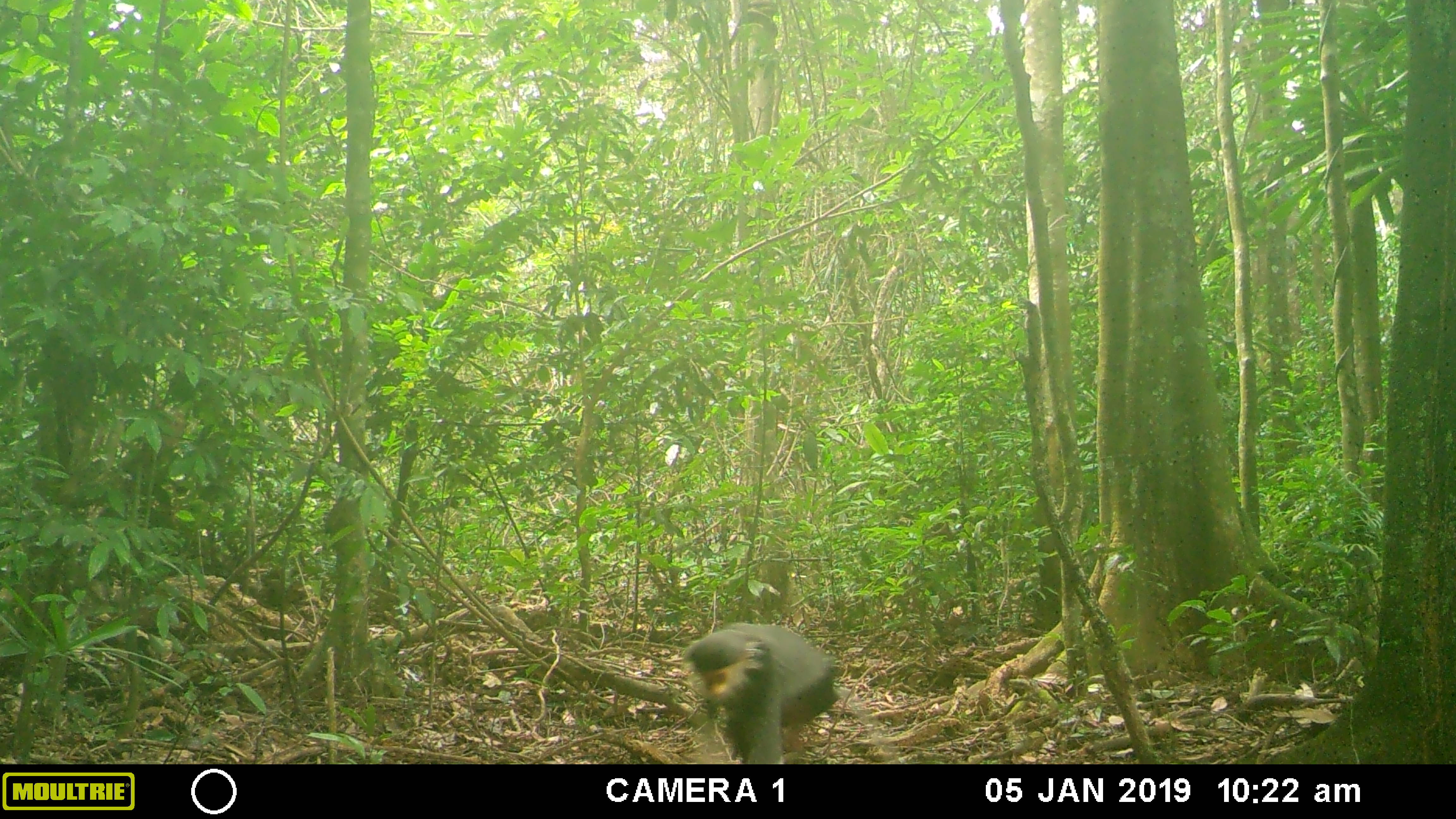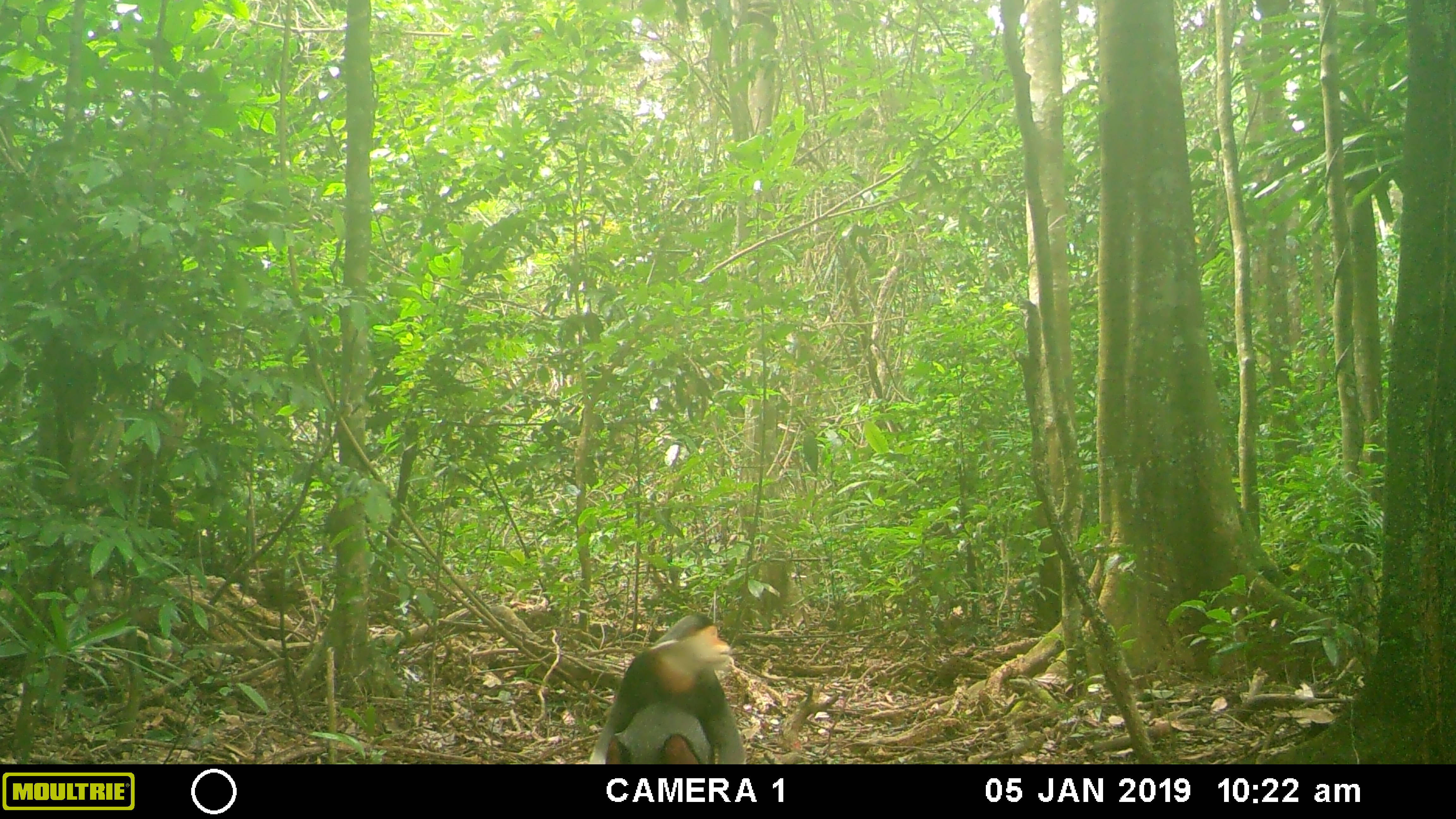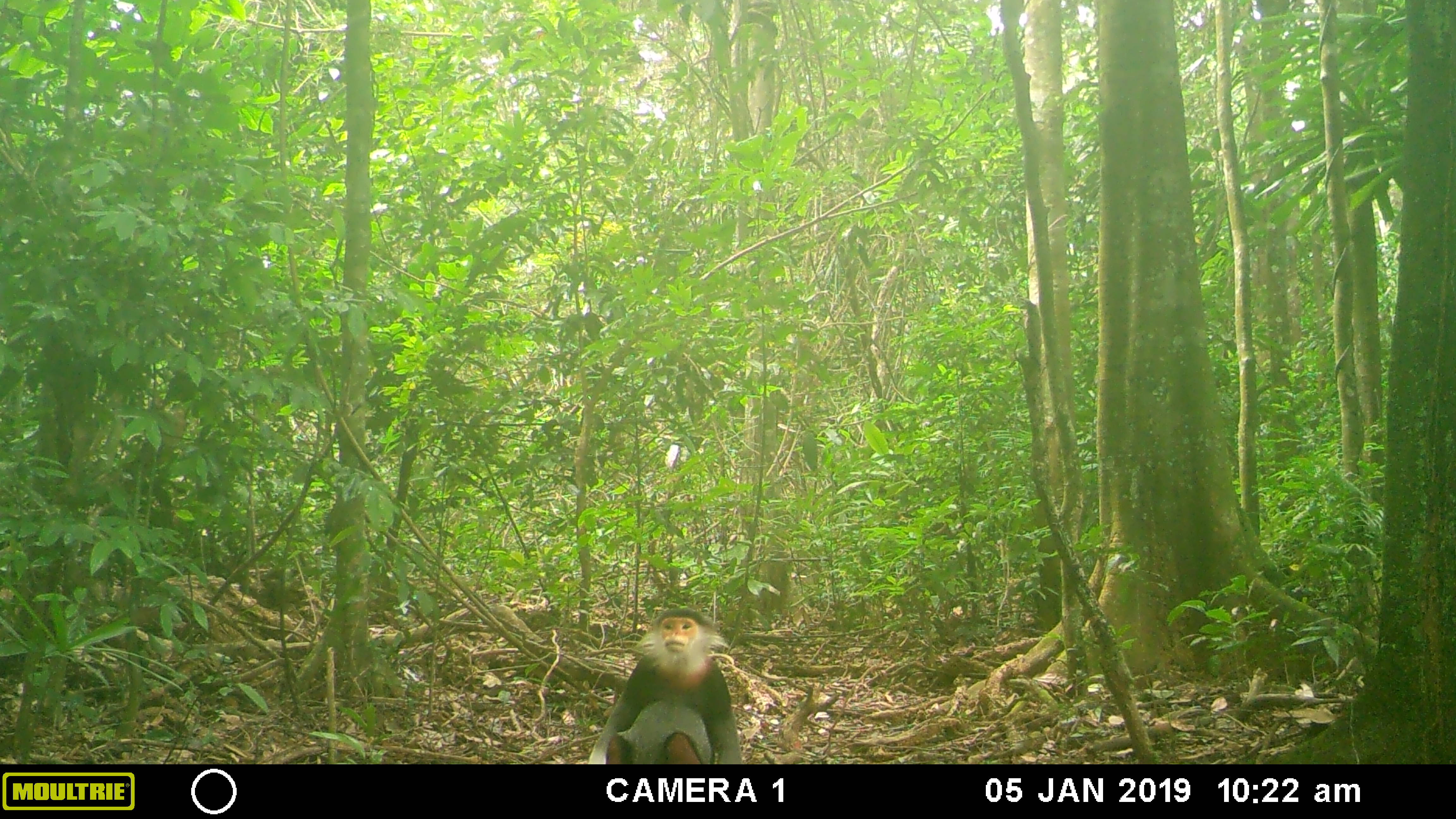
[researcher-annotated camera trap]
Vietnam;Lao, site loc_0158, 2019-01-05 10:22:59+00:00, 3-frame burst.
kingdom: Animalia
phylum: Chordata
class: Mammalia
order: Primates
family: Cercopithecidae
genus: Pygathrix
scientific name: Pygathrix nemaeus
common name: red-shanked douc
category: red shanked douc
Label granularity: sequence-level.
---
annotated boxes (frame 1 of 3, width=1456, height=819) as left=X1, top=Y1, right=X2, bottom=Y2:
red shanked douc: left=677, top=619, right=842, bottom=766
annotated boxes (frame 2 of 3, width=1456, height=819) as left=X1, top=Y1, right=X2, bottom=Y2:
red shanked douc: left=583, top=609, right=751, bottom=765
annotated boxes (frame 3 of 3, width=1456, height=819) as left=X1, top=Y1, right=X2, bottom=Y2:
red shanked douc: left=584, top=607, right=744, bottom=766